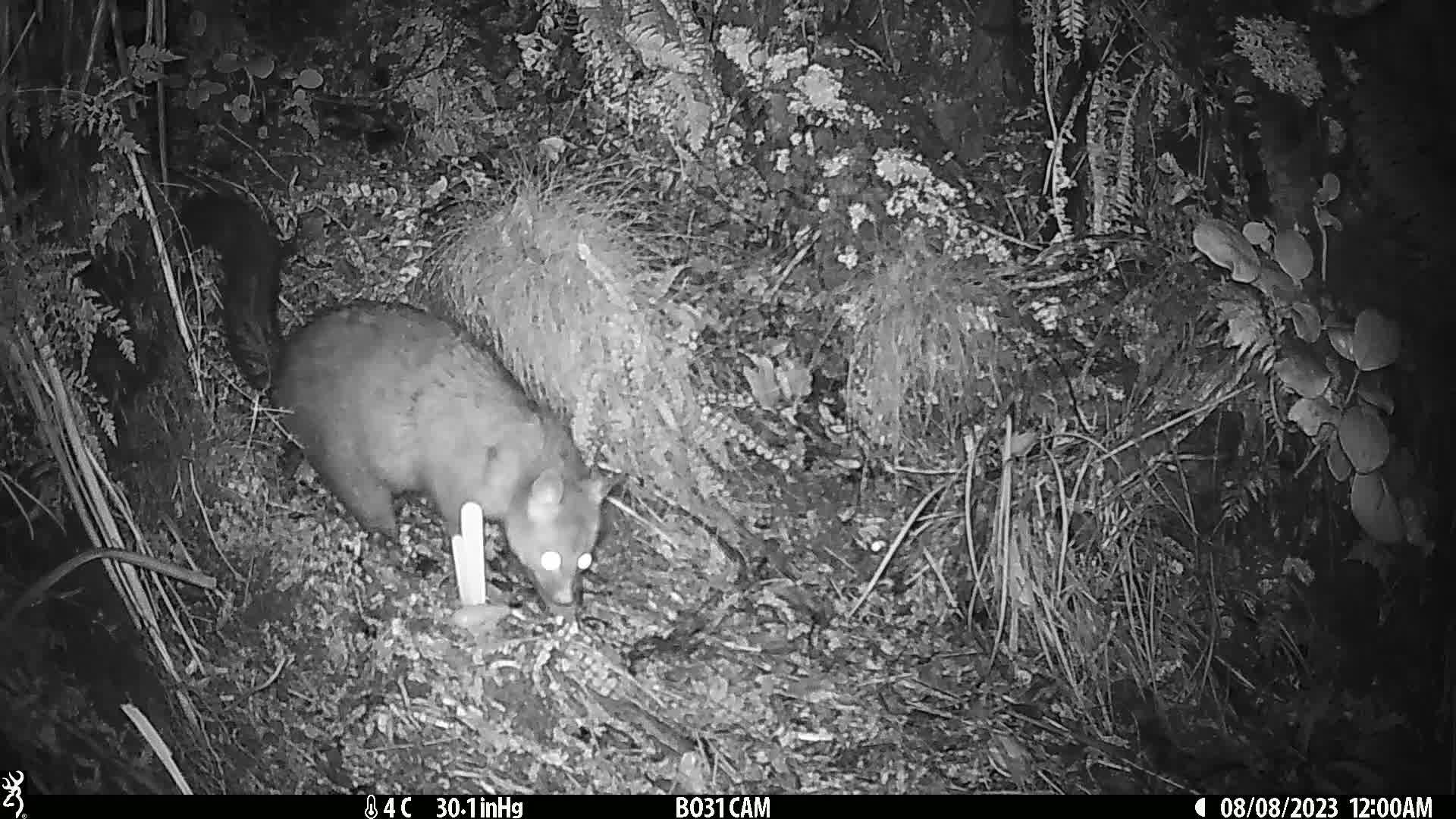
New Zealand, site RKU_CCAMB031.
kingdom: Animalia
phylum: Chordata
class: Mammalia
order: Diprotodontia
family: Phalangeridae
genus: Trichosurus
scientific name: Trichosurus vulpecula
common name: common brushtail possum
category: possum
Possum (common brushtail possum) (Trichosurus vulpecula).